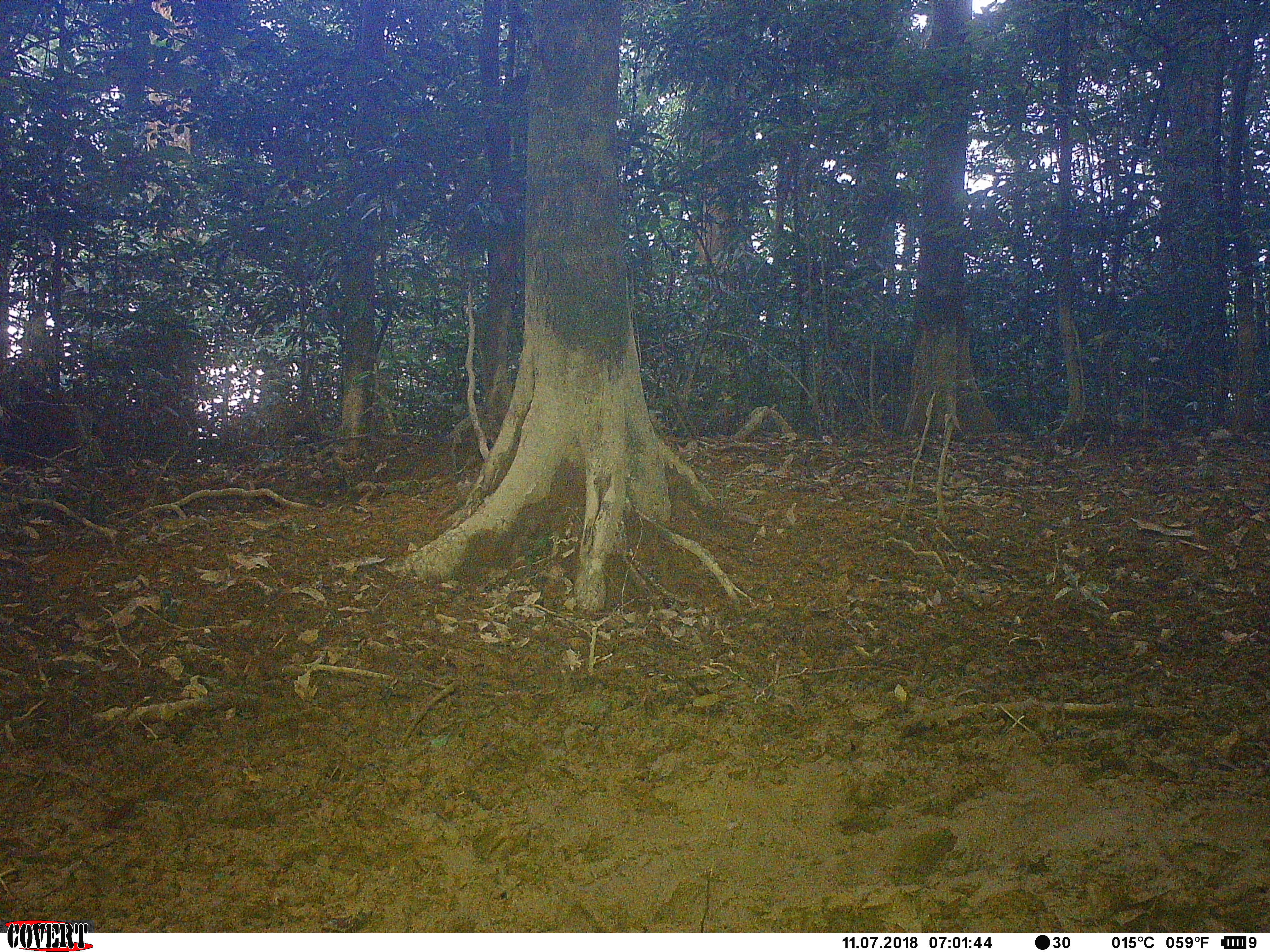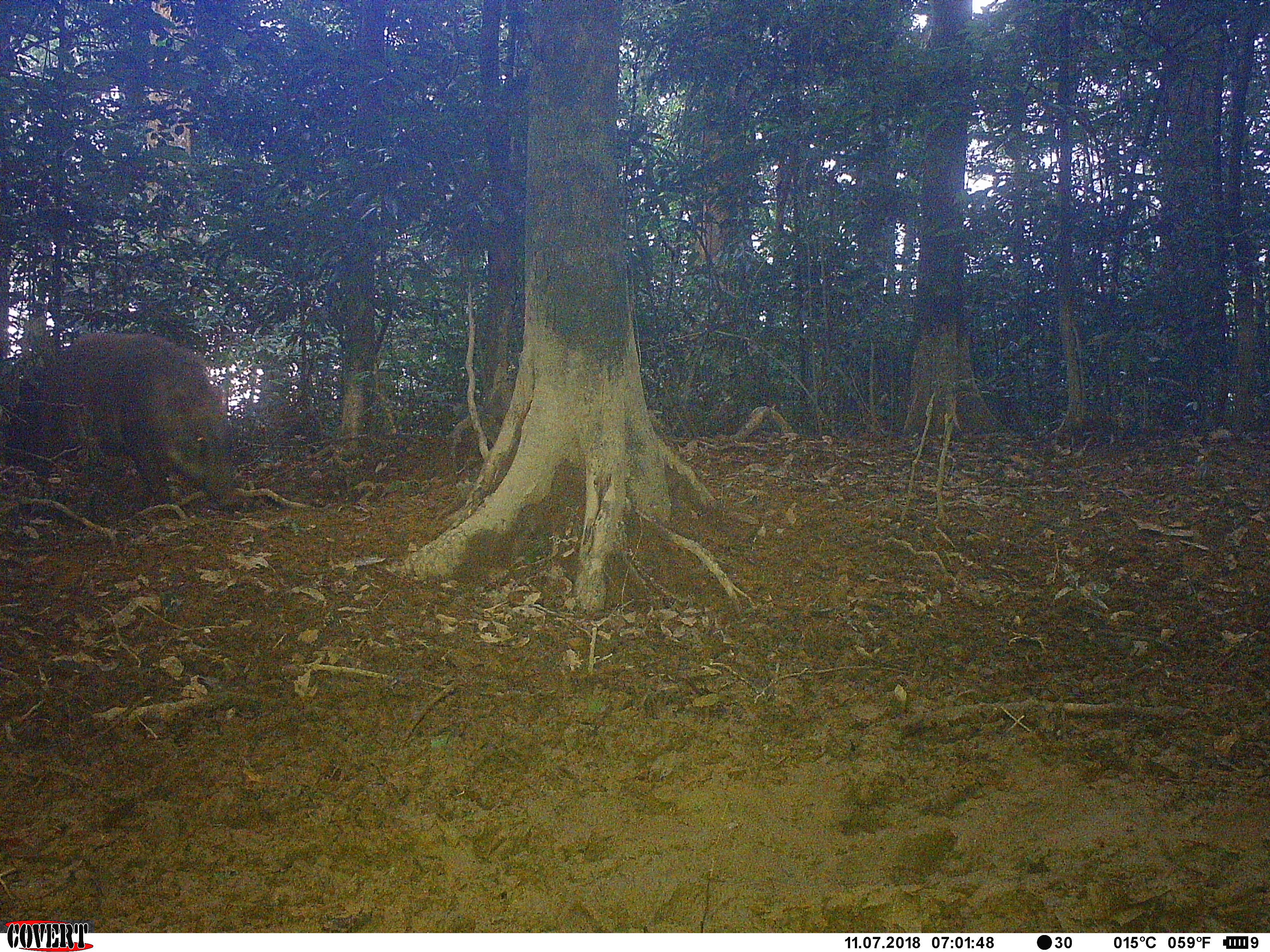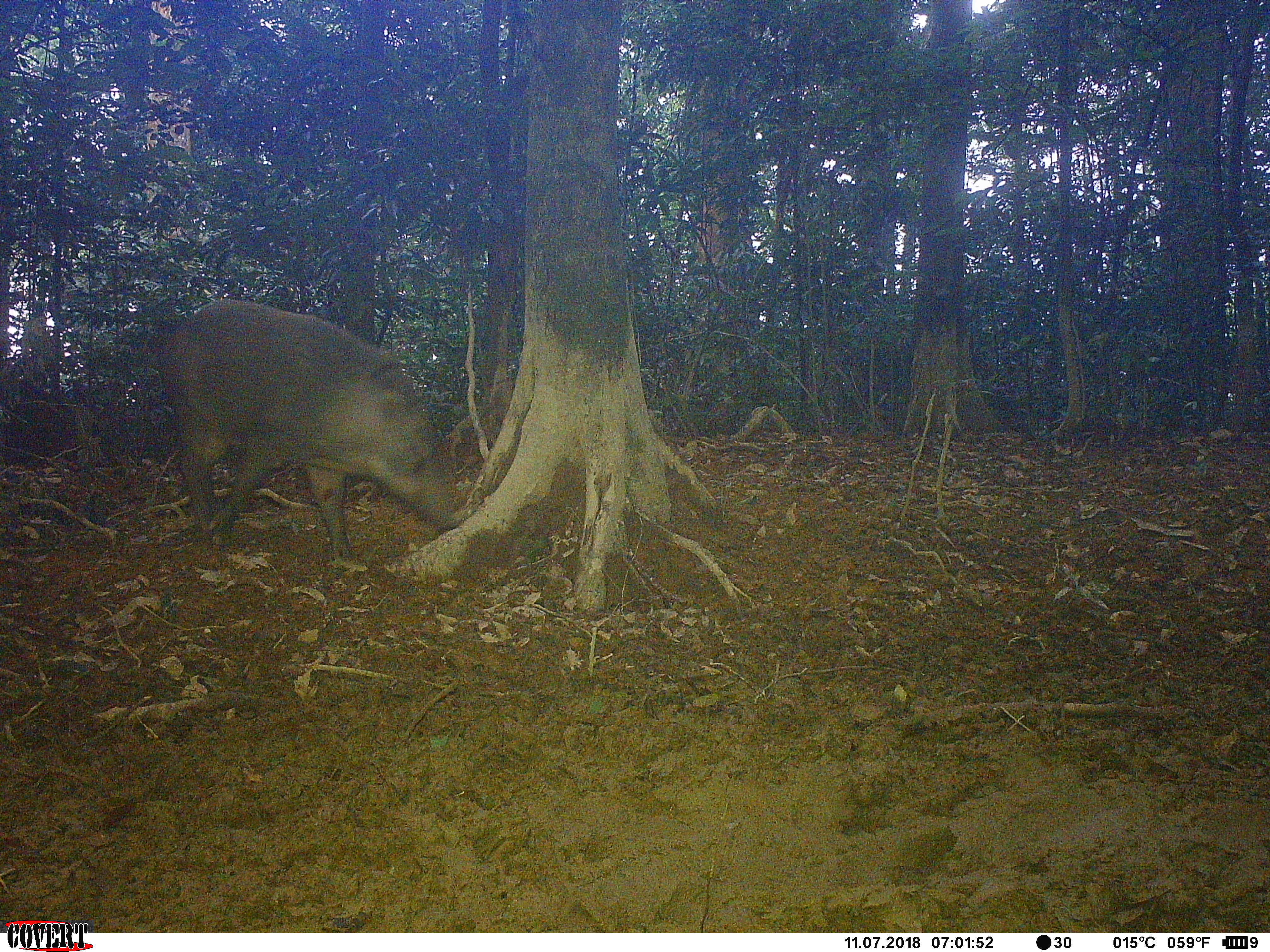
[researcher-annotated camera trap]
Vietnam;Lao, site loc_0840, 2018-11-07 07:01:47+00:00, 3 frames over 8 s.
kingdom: Animalia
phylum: Chordata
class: Mammalia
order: Artiodactyla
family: Suidae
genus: Sus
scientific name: Sus scrofa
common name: eurasian wild pig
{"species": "eurasian wild pig (Sus scrofa)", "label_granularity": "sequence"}